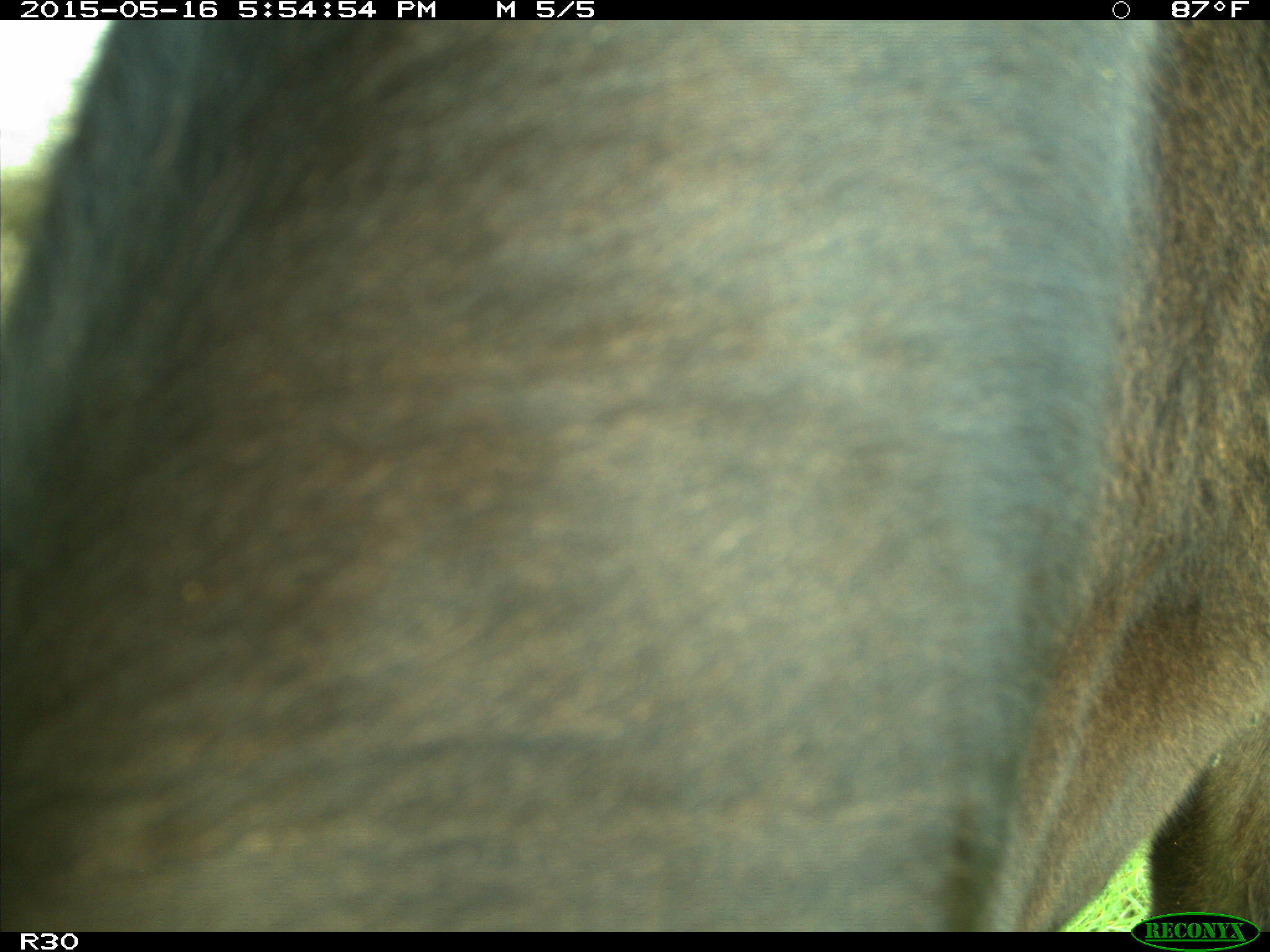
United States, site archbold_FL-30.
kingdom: Animalia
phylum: Chordata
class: Mammalia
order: Artiodactyla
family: Bovidae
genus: Bos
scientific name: Bos taurus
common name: domestic cow